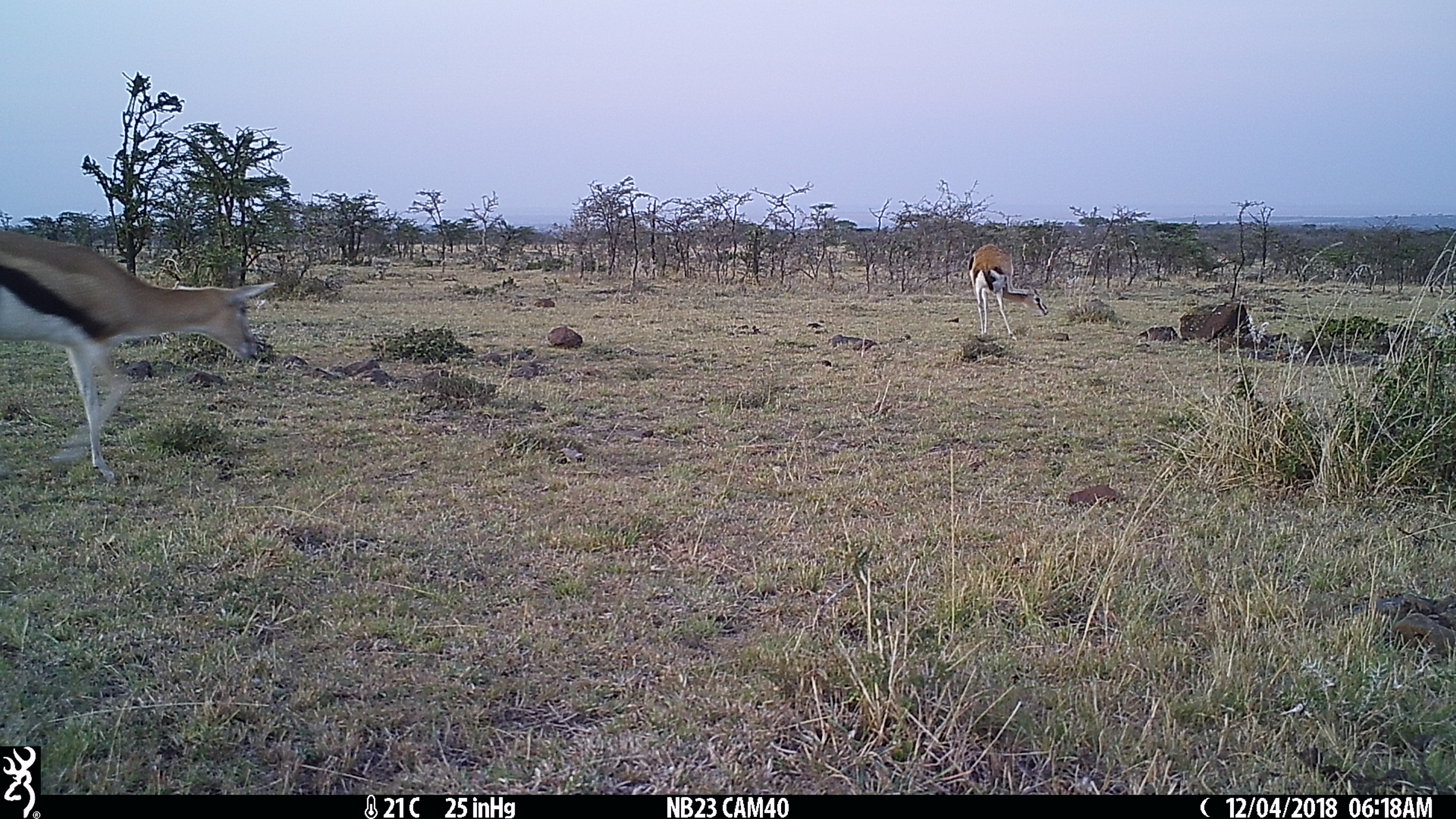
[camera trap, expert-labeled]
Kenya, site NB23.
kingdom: Animalia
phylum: Chordata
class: Mammalia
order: Artiodactyla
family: Bovidae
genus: Eudorcas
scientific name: Eudorcas thomsonii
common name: thomon's gazelle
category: gazelle thomsons